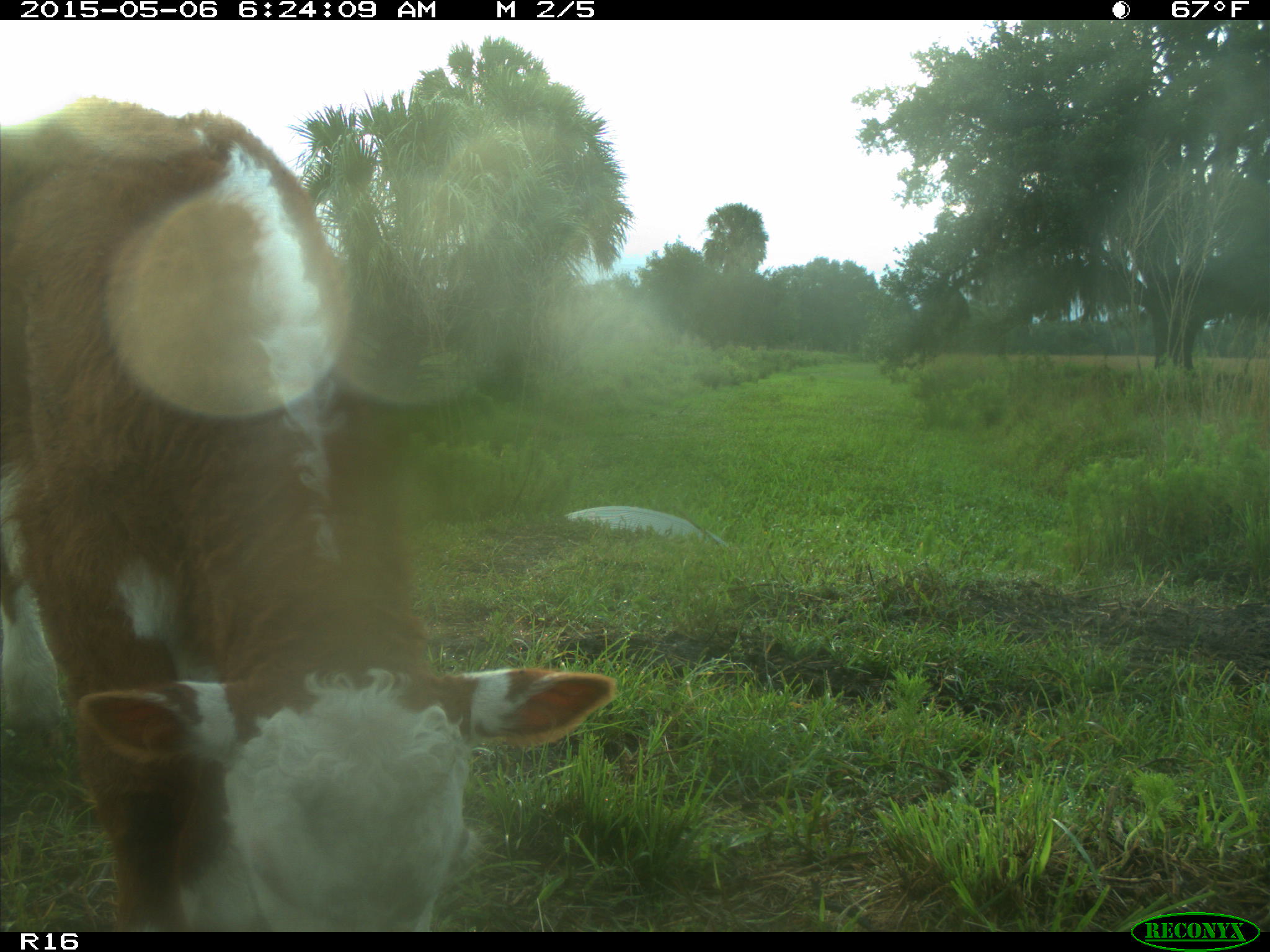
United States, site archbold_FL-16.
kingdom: Animalia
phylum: Chordata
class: Mammalia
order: Artiodactyla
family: Bovidae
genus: Bos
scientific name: Bos taurus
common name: domestic cow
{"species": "Bos taurus (domestic cow)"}